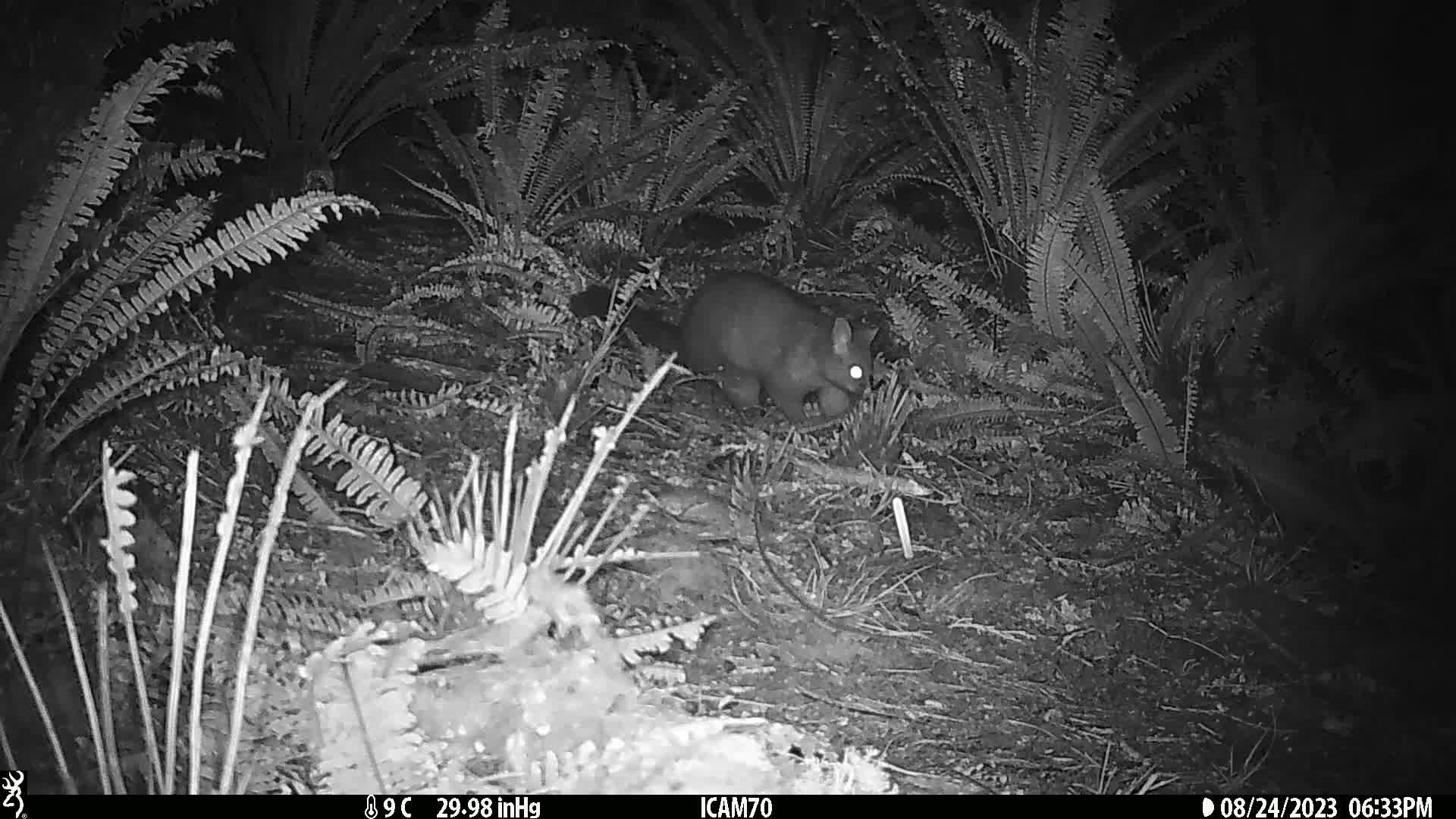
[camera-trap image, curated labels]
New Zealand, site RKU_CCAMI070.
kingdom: Animalia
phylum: Chordata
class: Mammalia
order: Diprotodontia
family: Phalangeridae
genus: Trichosurus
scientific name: Trichosurus vulpecula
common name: common brushtail possum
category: possum